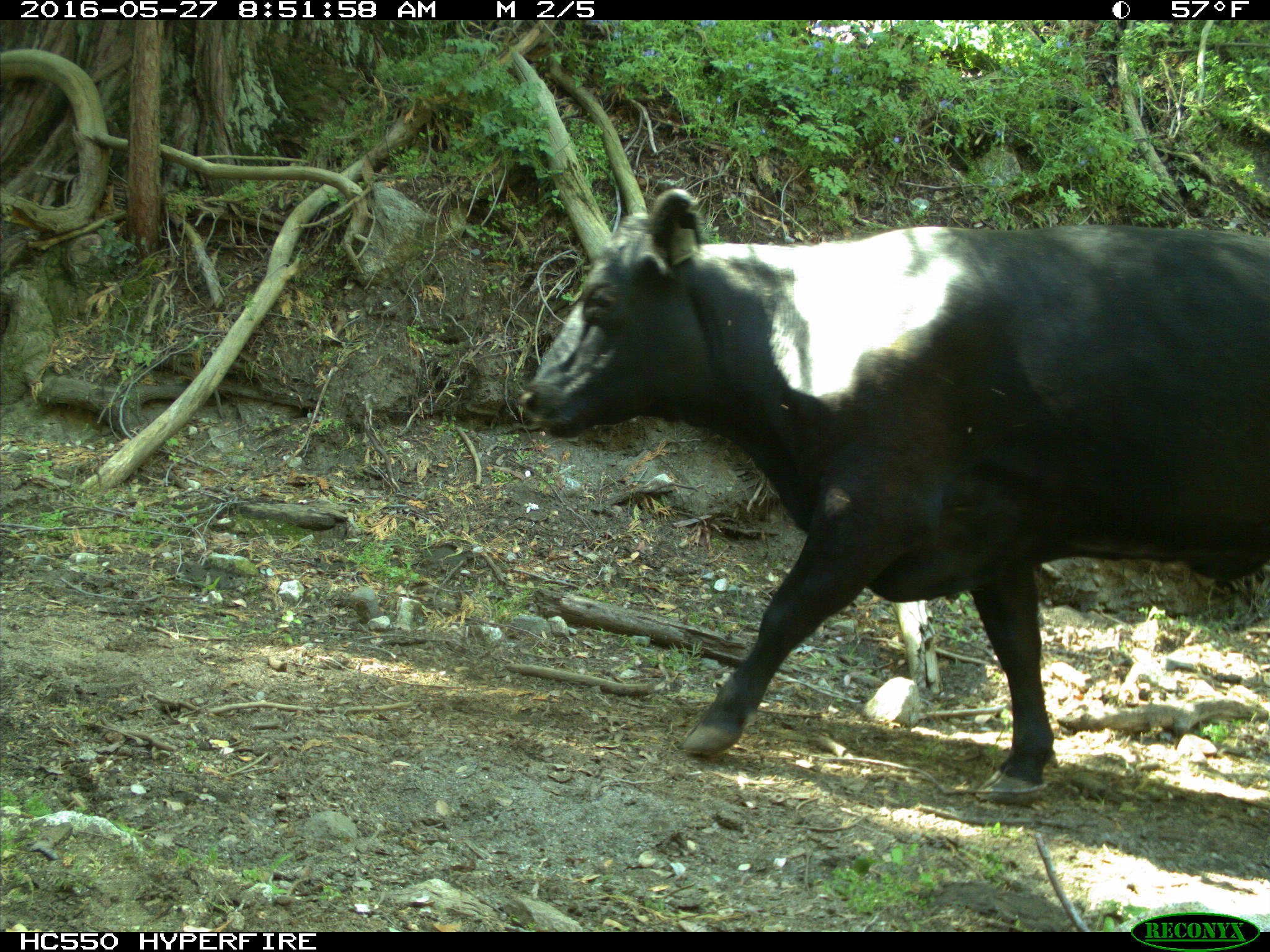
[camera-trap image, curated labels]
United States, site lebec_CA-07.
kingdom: Animalia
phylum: Chordata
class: Mammalia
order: Artiodactyla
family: Bovidae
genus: Bos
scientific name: Bos taurus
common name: domestic cow